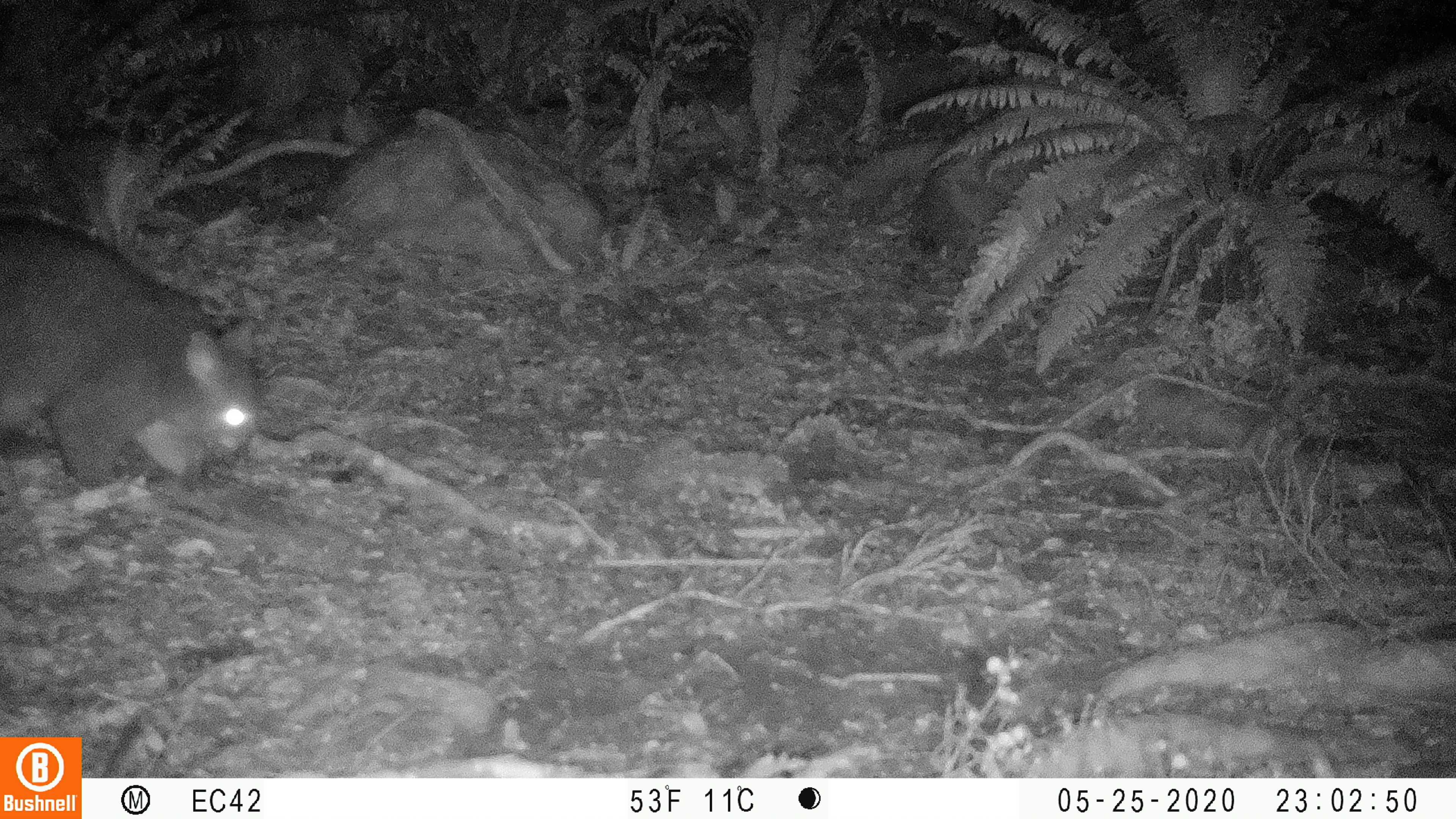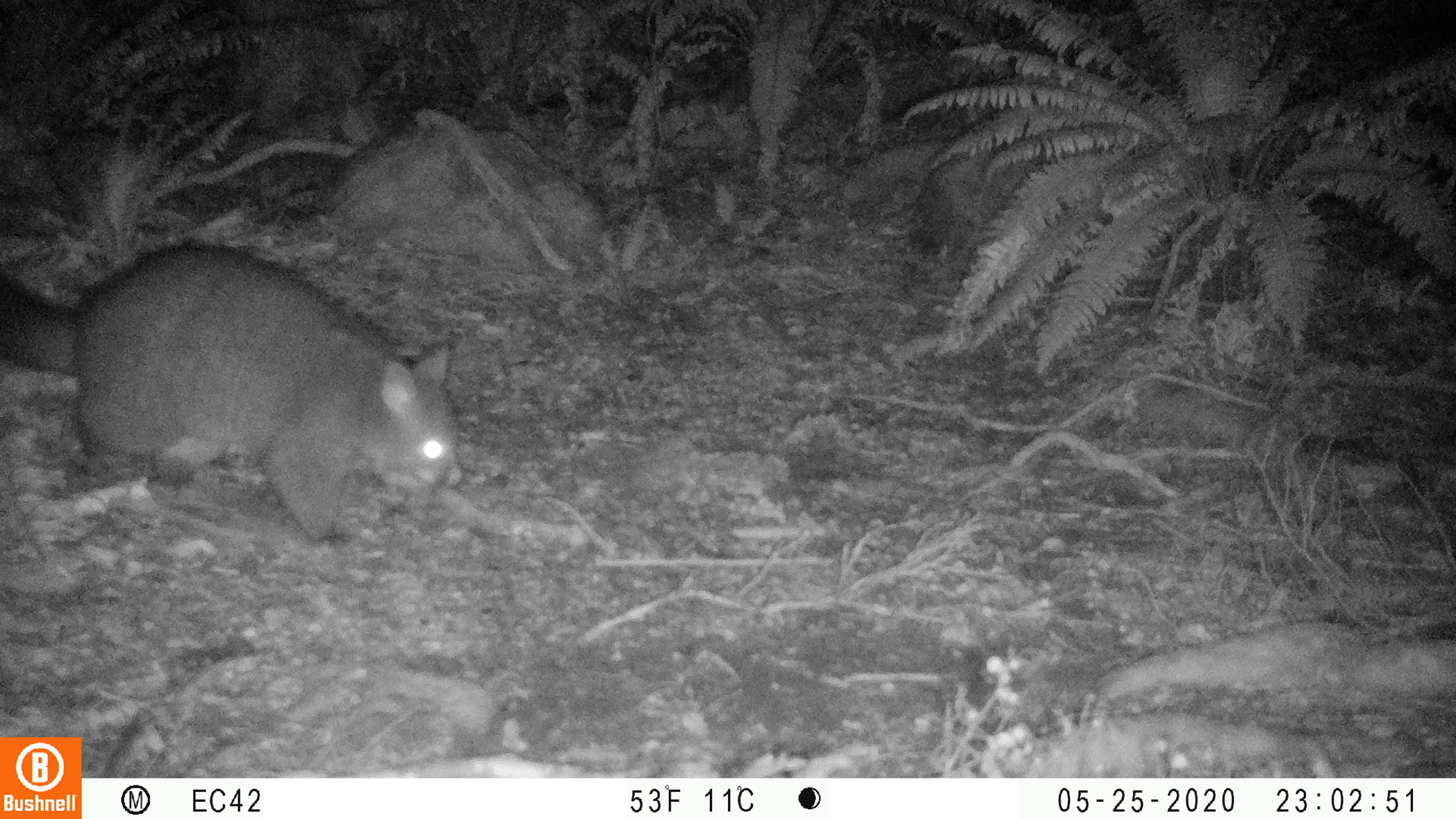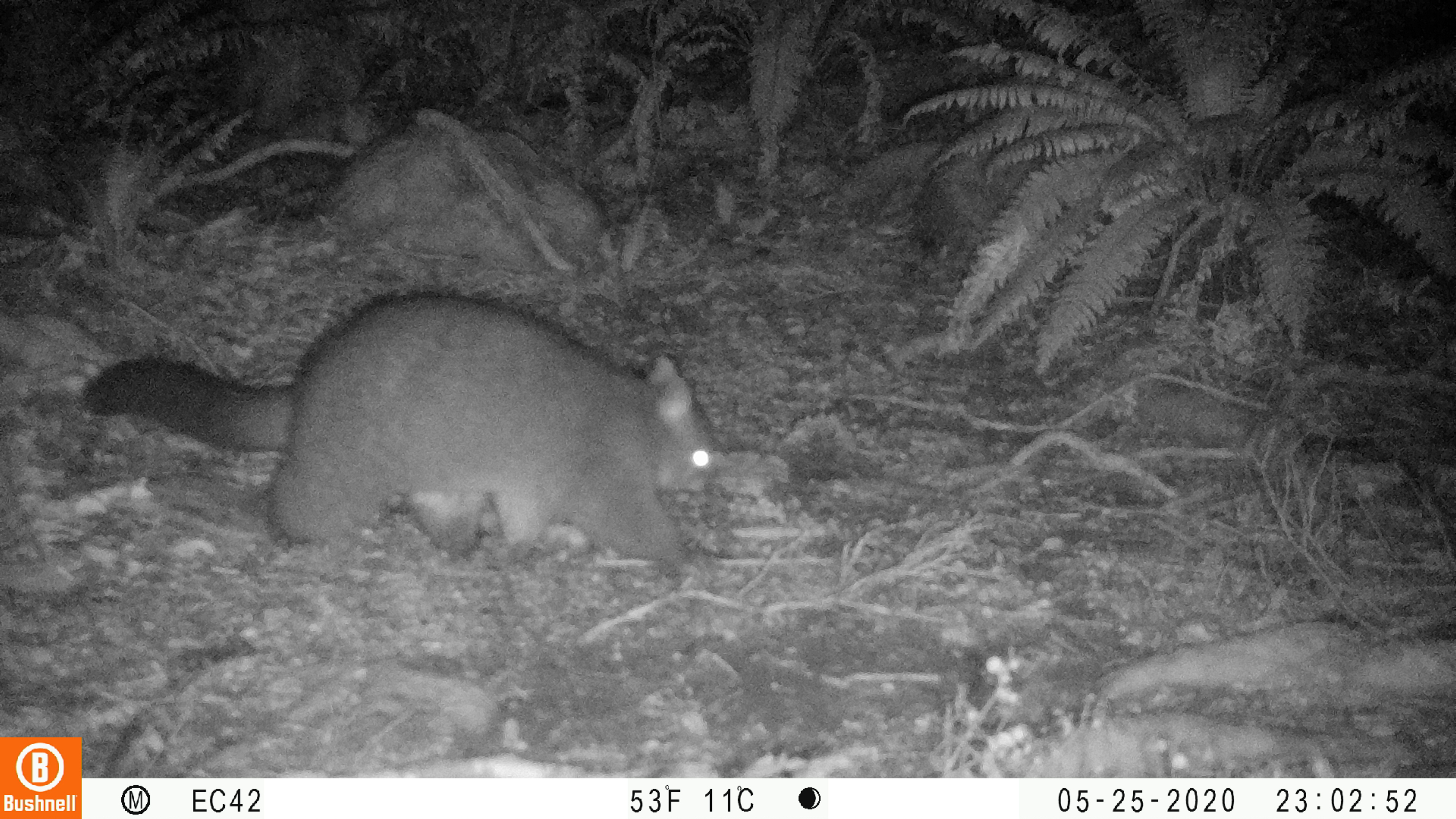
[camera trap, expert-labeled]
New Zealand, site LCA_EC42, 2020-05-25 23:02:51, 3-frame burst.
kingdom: Animalia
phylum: Chordata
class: Mammalia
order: Diprotodontia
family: Phalangeridae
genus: Trichosurus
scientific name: Trichosurus vulpecula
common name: common brushtail possum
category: possum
Possum (common brushtail possum) (Trichosurus vulpecula).